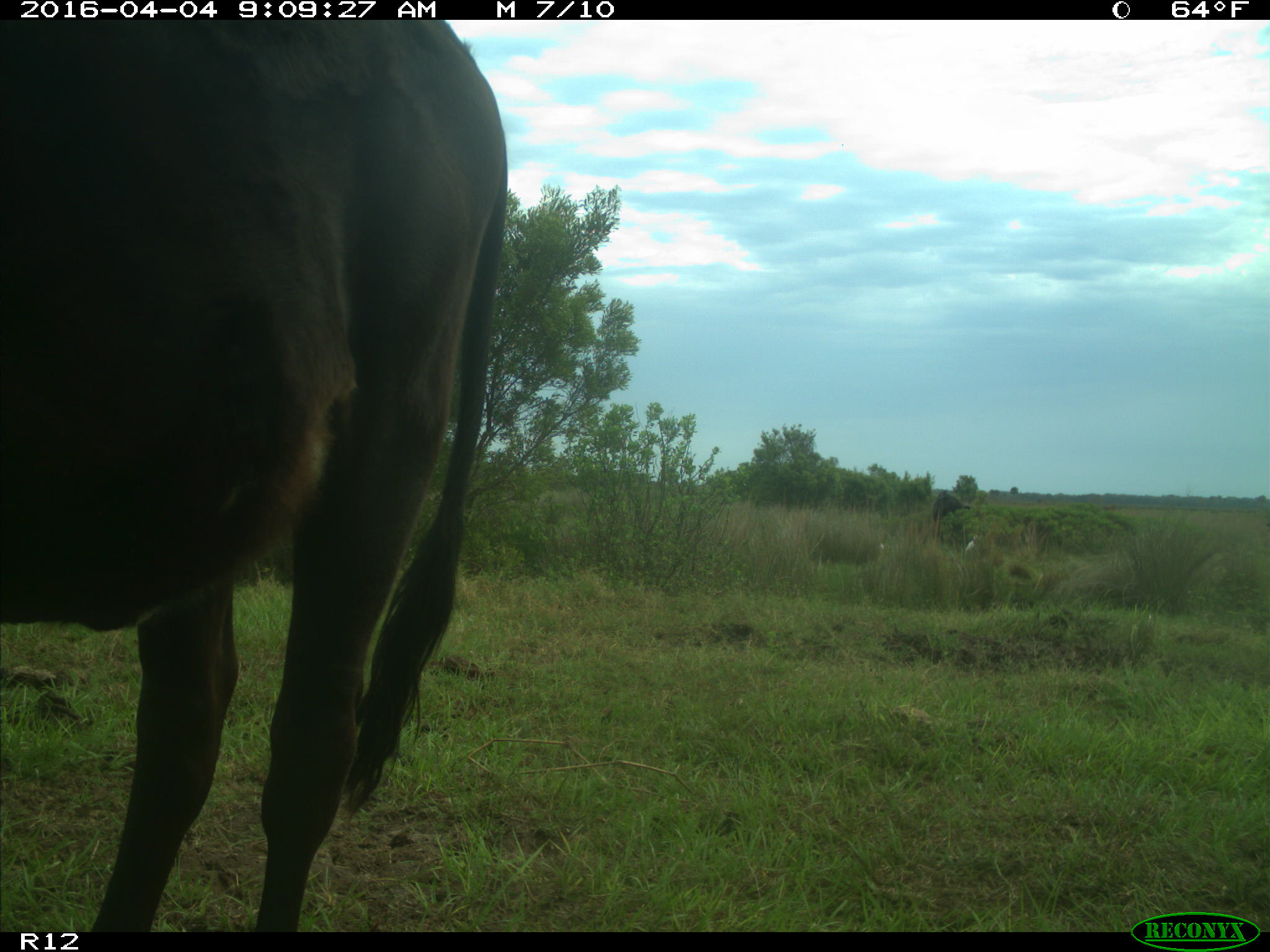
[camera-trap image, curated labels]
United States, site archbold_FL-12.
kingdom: Animalia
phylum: Chordata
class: Mammalia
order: Artiodactyla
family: Bovidae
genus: Bos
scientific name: Bos taurus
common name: domestic cow